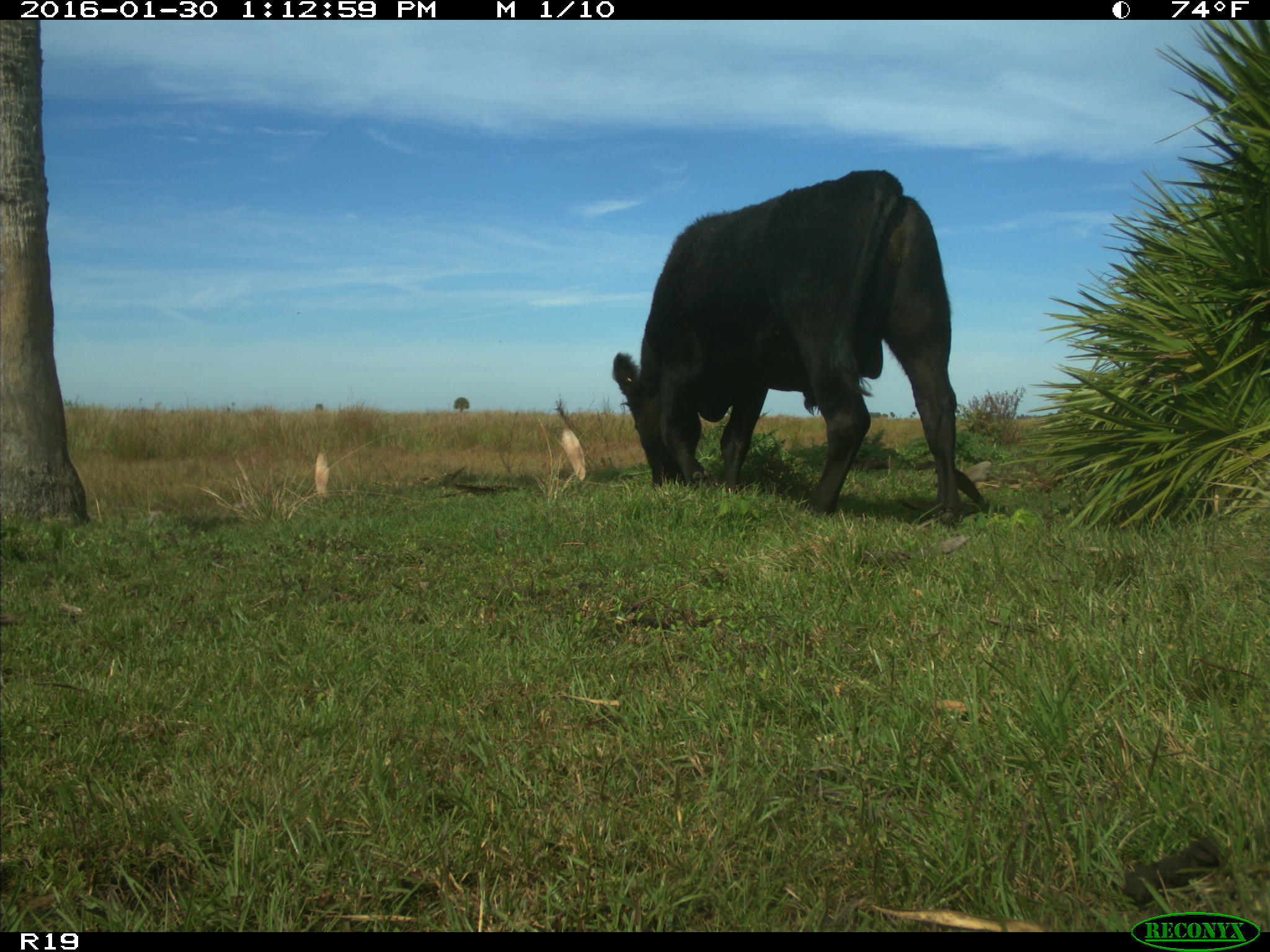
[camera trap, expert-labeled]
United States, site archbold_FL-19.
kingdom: Animalia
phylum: Chordata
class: Mammalia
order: Artiodactyla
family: Bovidae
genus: Bos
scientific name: Bos taurus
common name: domestic cow